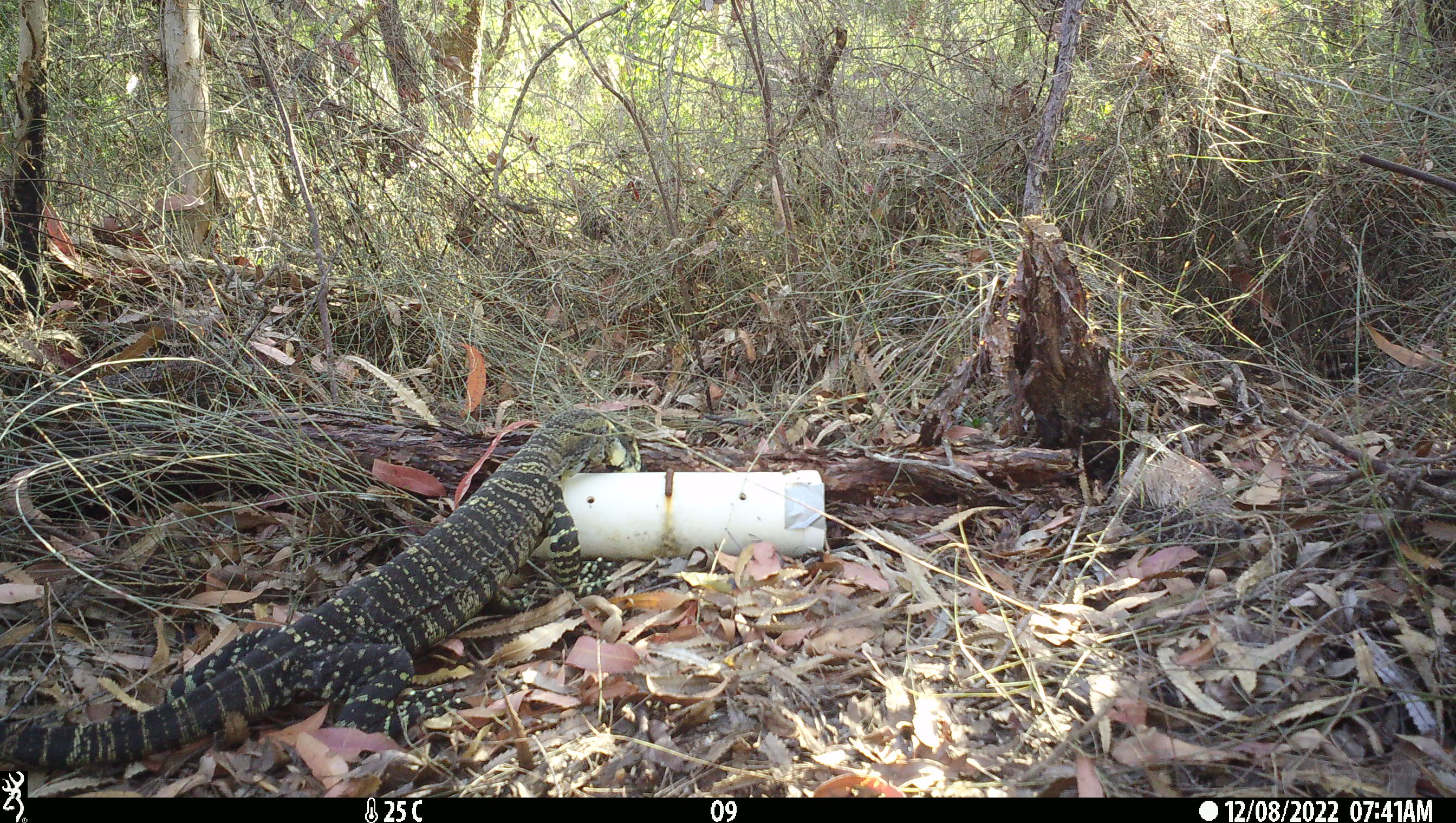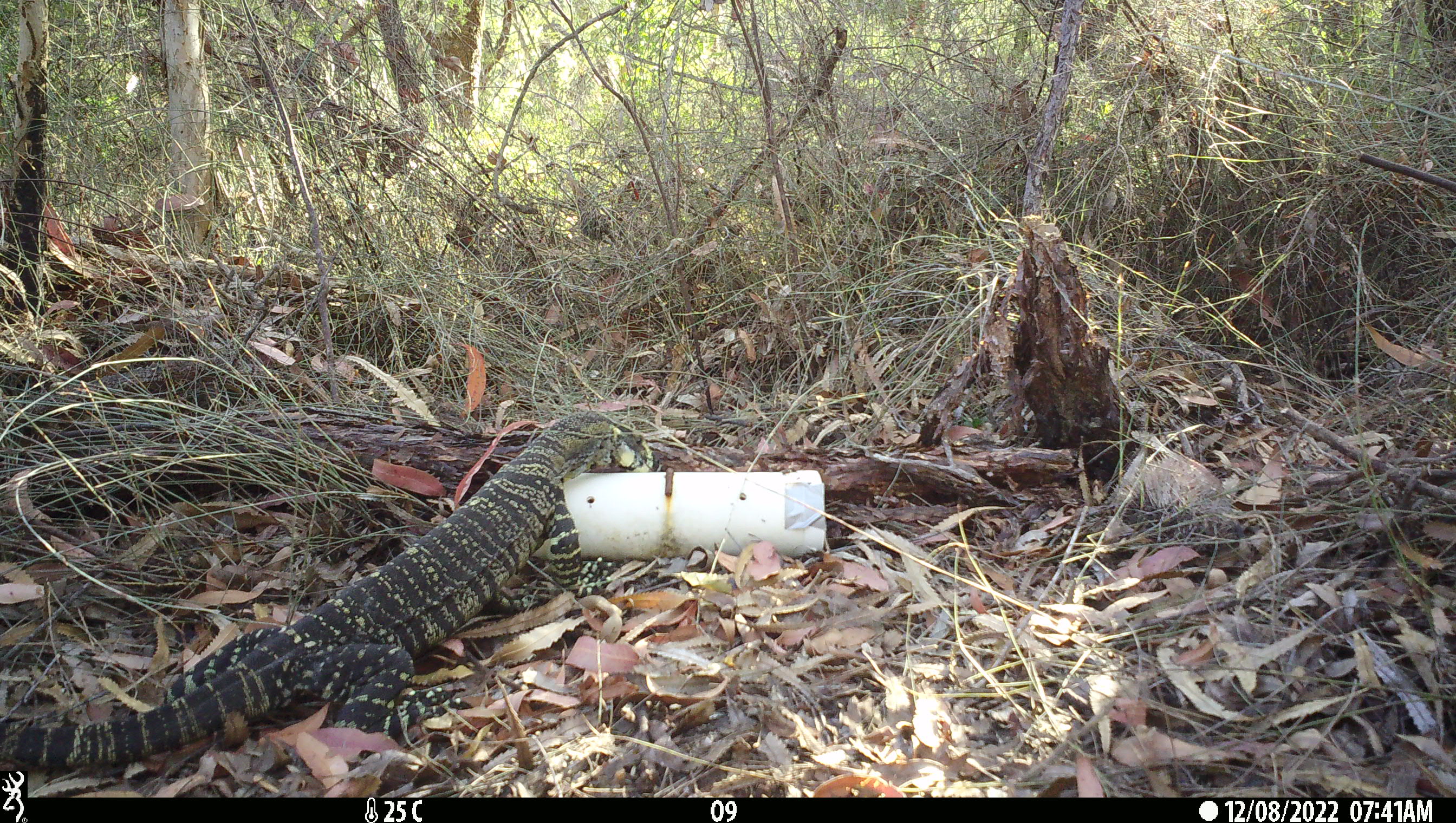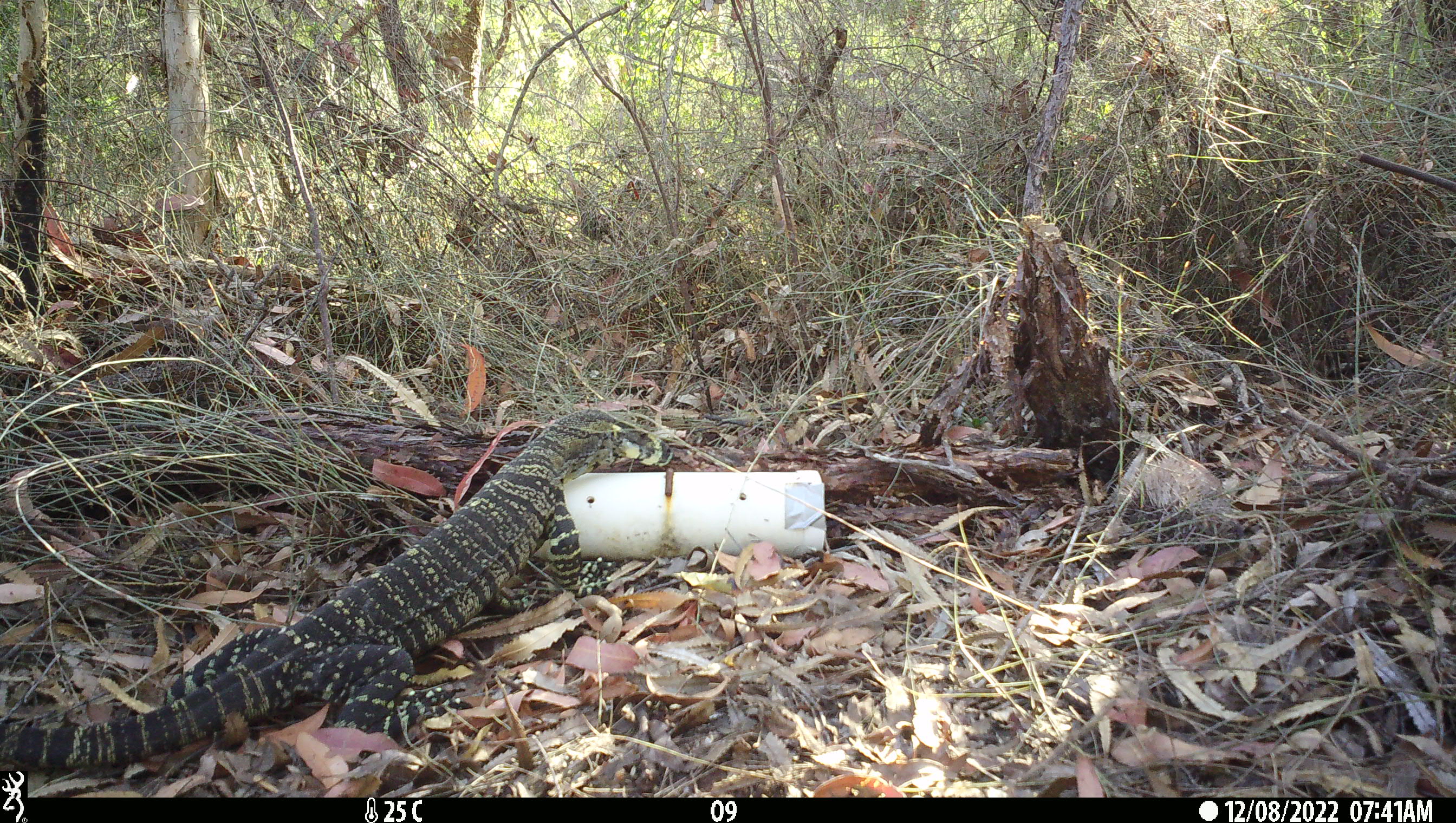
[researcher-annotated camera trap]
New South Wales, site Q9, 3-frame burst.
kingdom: Animalia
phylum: Chordata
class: Reptilia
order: Squamata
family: Varanidae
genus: Varanus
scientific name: Varanus varius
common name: lace monitor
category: goanna